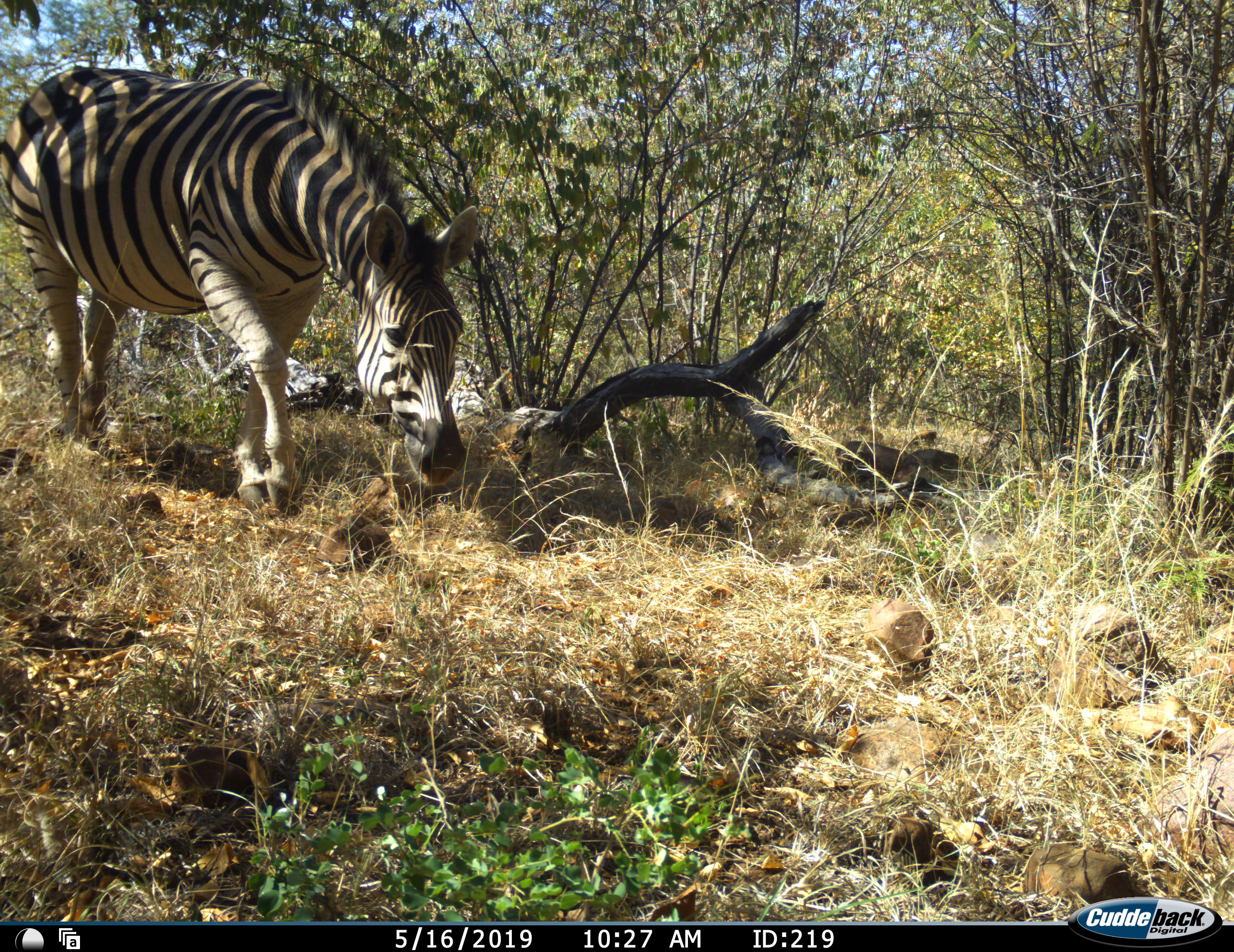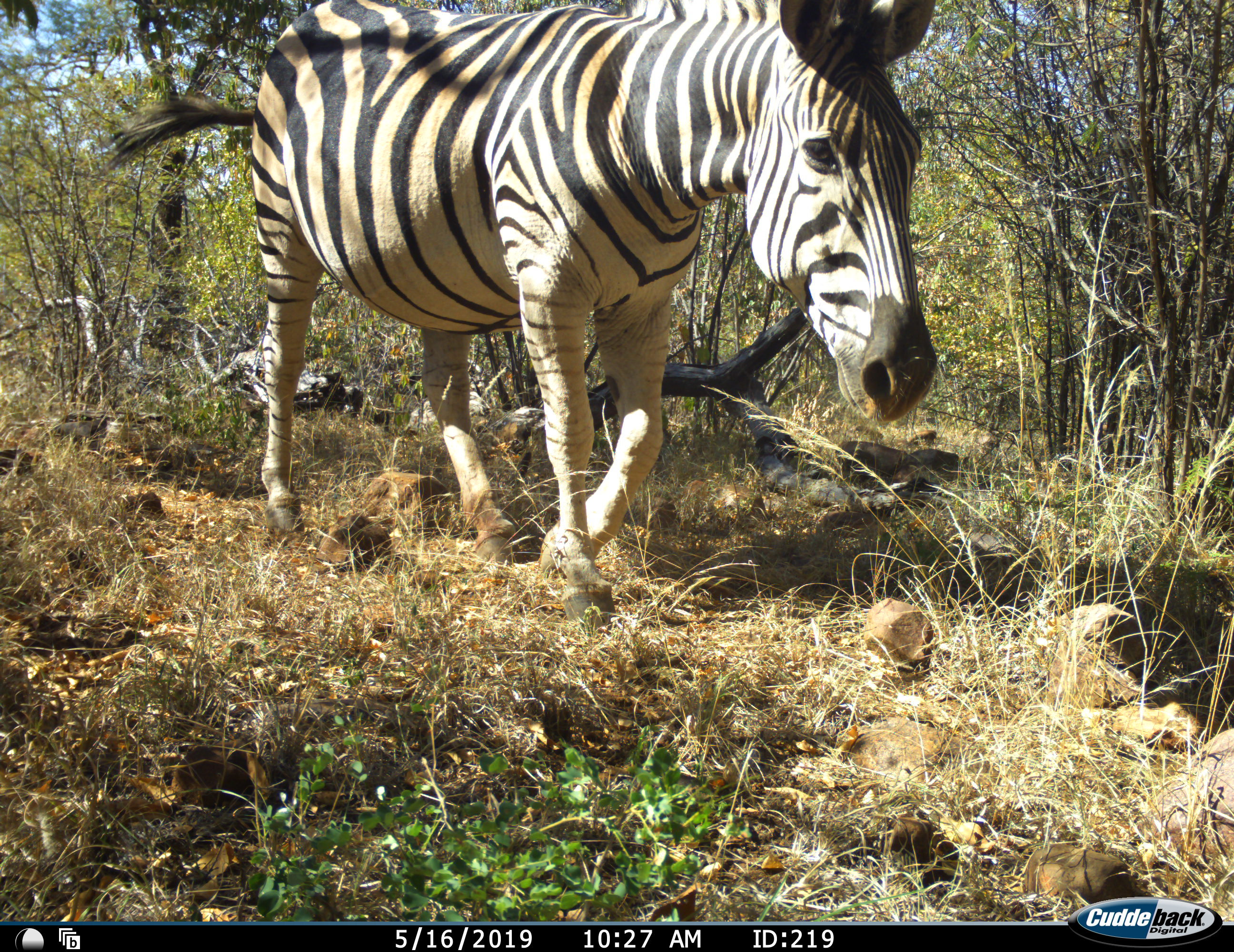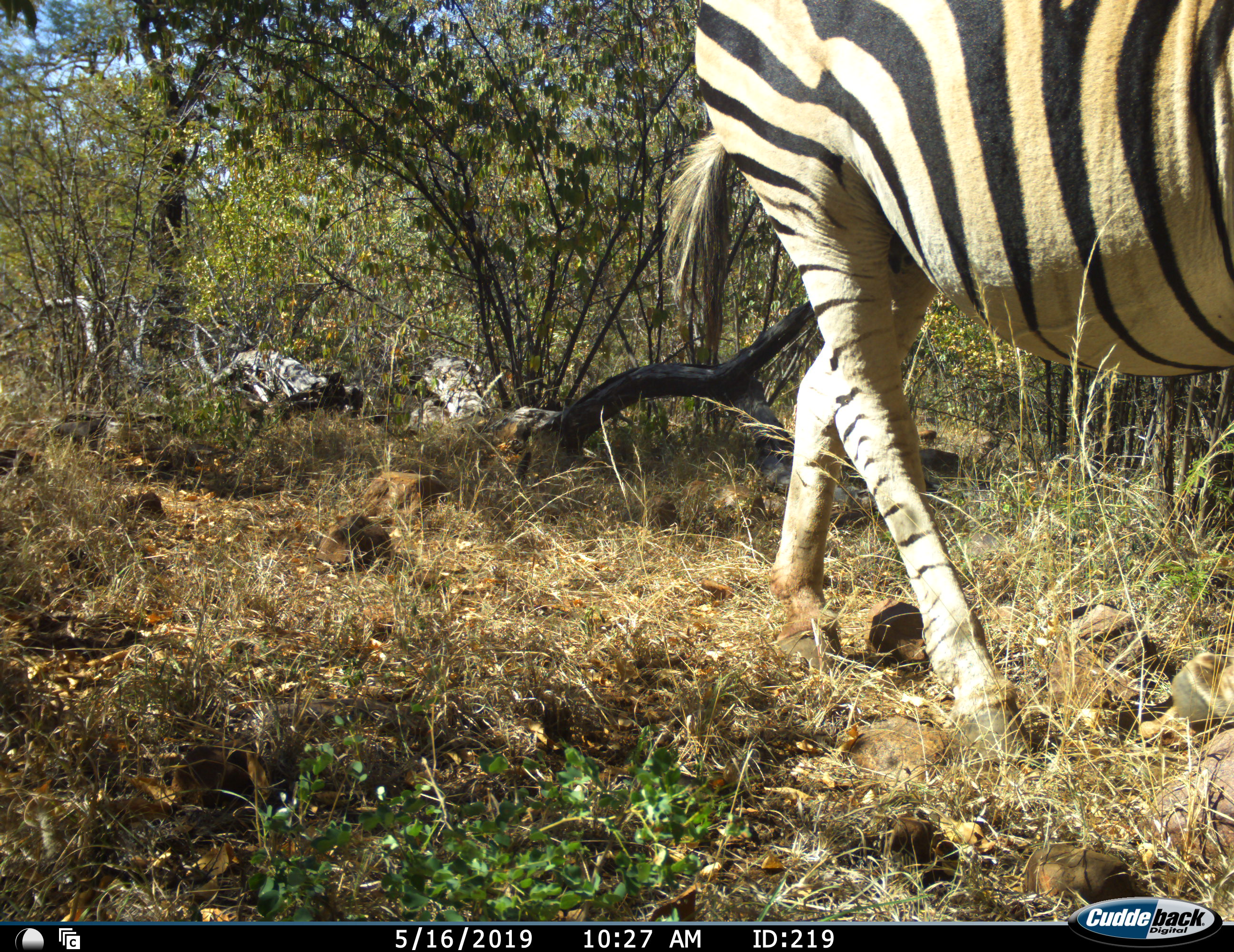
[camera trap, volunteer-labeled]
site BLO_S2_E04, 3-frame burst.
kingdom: Animalia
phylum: Chordata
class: Mammalia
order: Perissodactyla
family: Equidae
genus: Equus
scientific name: Equus quagga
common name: plains zebra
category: zebraplains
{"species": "zebraplains (plains zebra) (Equus quagga)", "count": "1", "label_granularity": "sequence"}